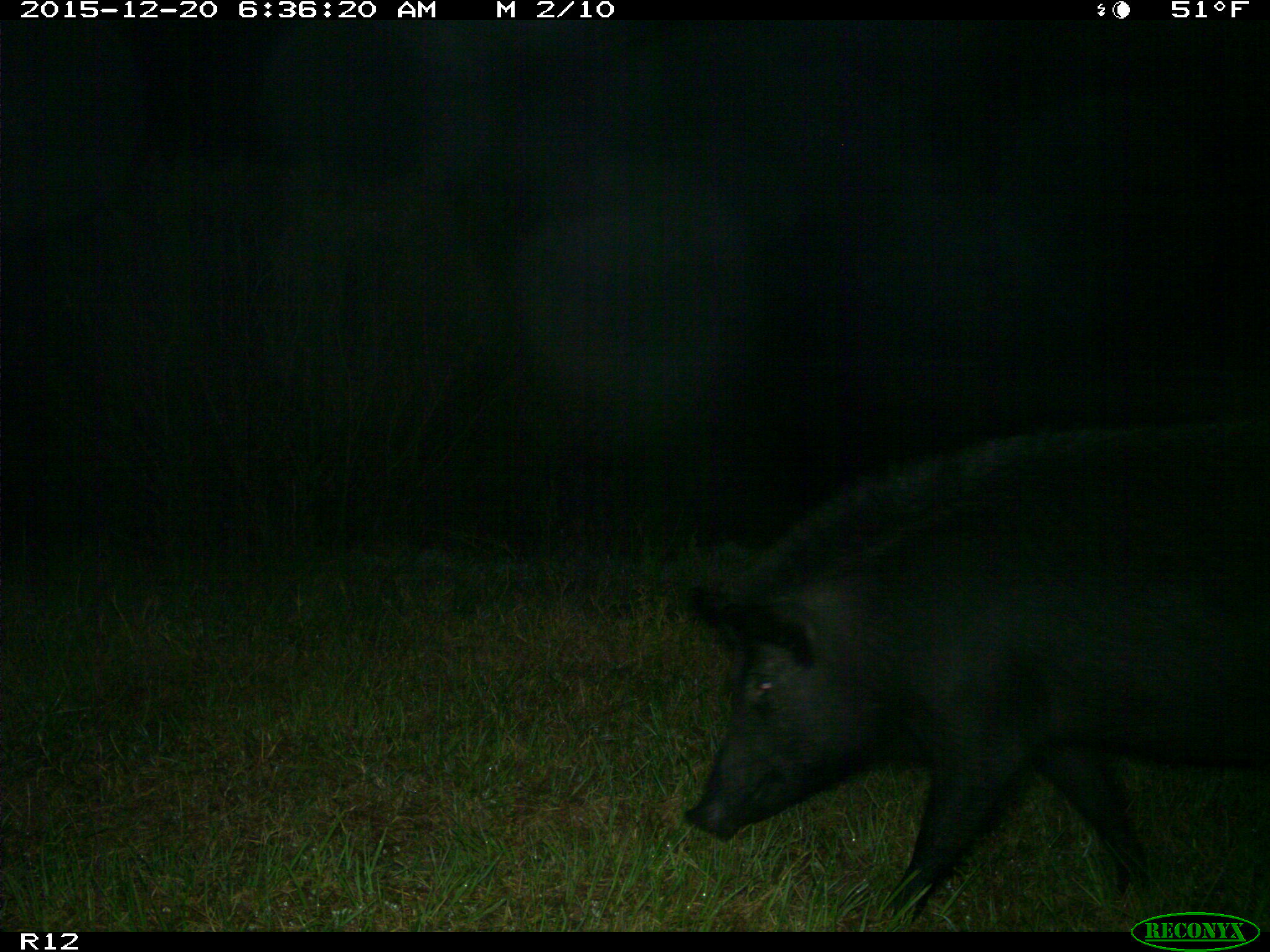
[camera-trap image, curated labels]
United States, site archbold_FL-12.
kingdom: Animalia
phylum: Chordata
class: Mammalia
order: Artiodactyla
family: Suidae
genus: Sus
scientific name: Sus scrofa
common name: wild boar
Sus scrofa (wild boar).